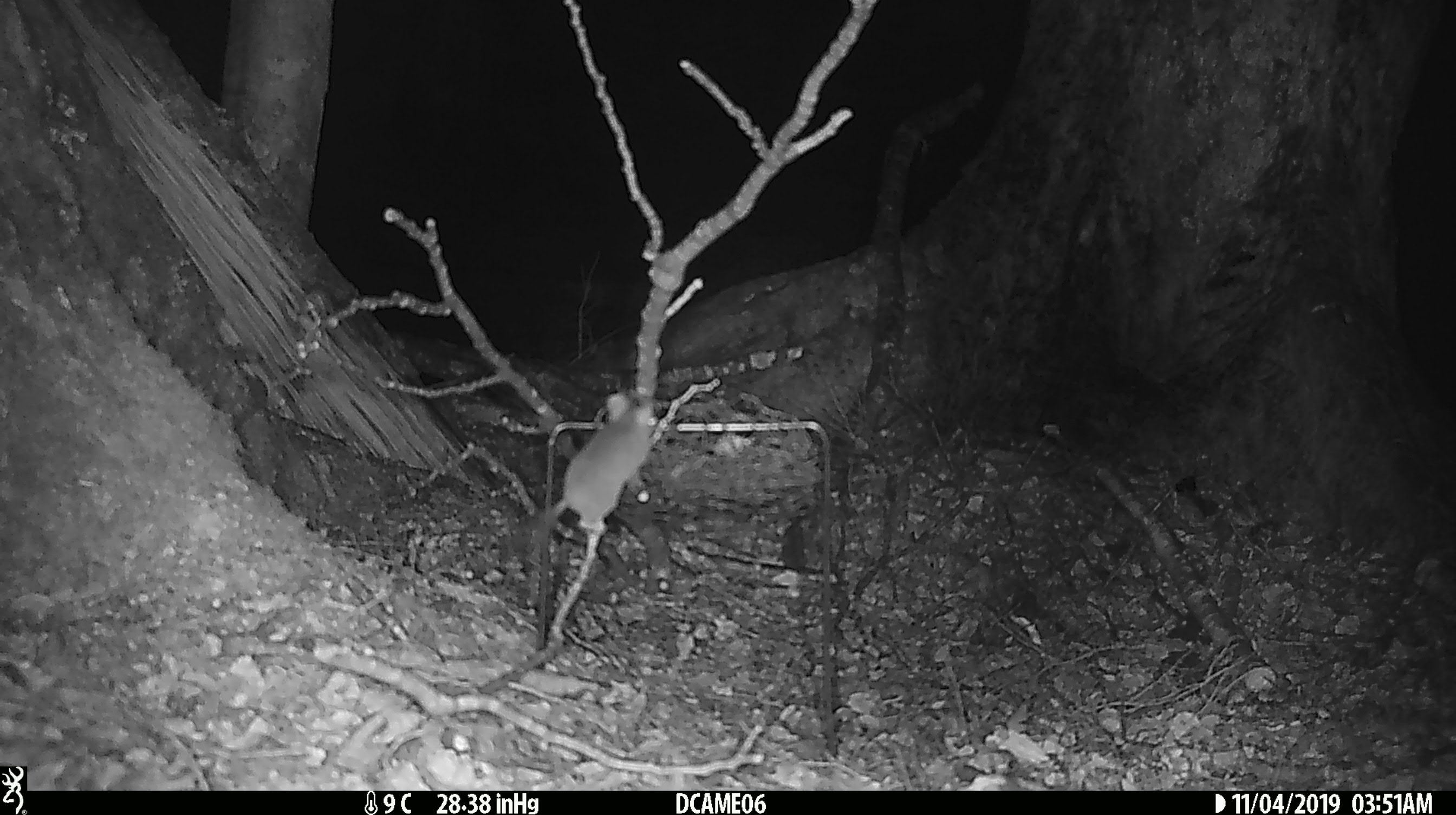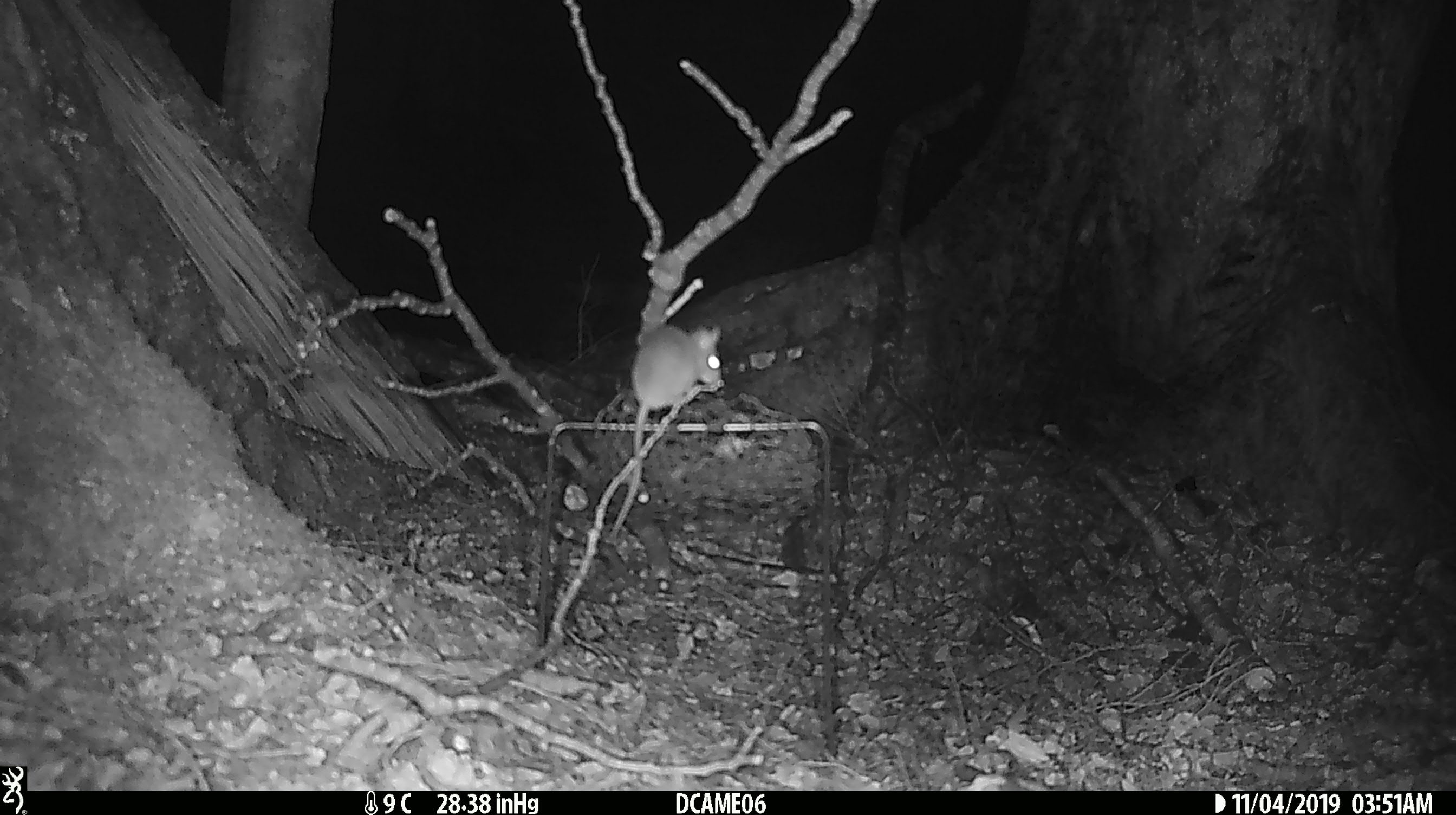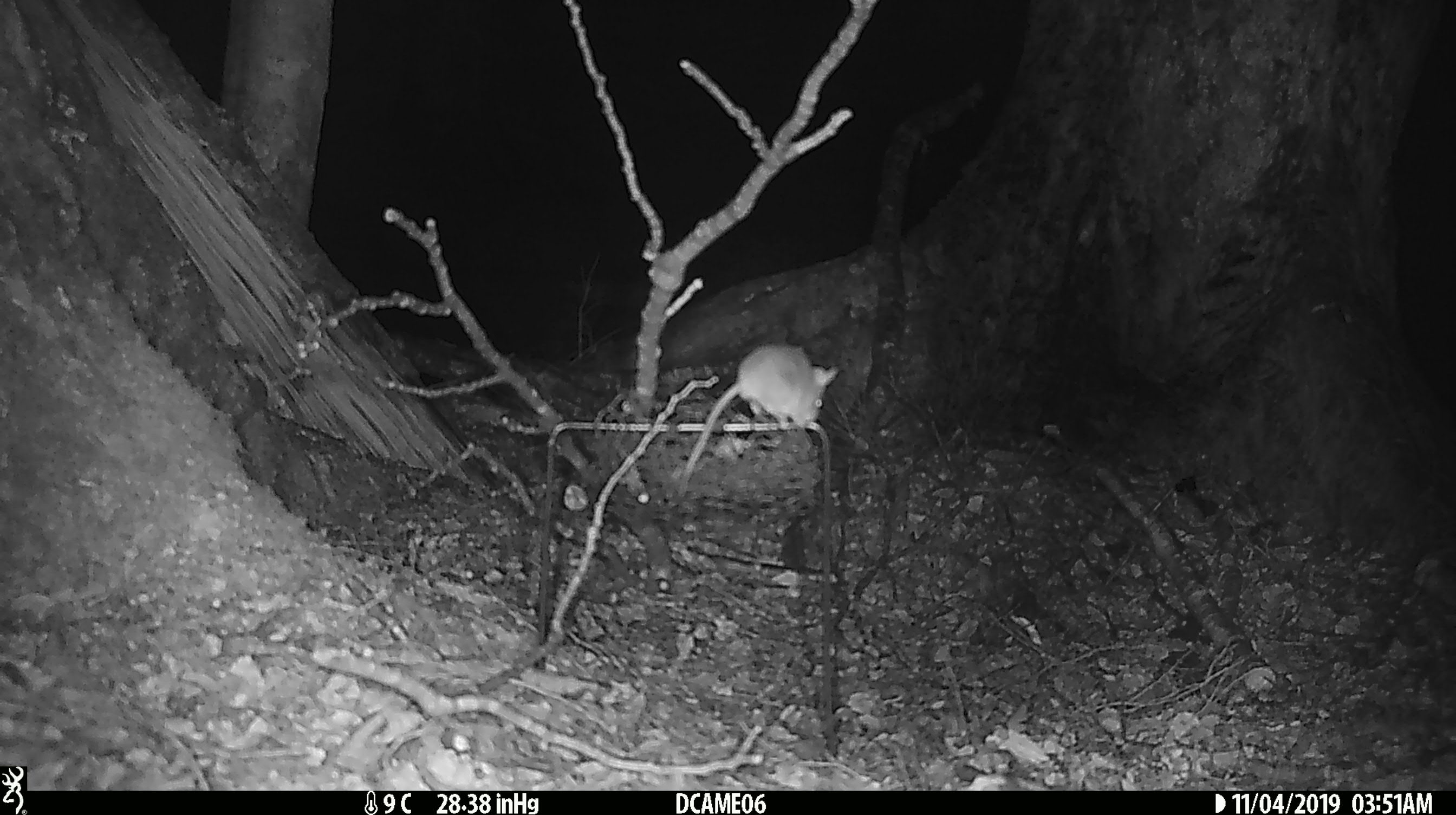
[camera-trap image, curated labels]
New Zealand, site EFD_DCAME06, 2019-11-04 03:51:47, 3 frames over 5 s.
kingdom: Animalia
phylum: Chordata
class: Mammalia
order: Rodentia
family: Muridae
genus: Mus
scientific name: Mus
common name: mouse